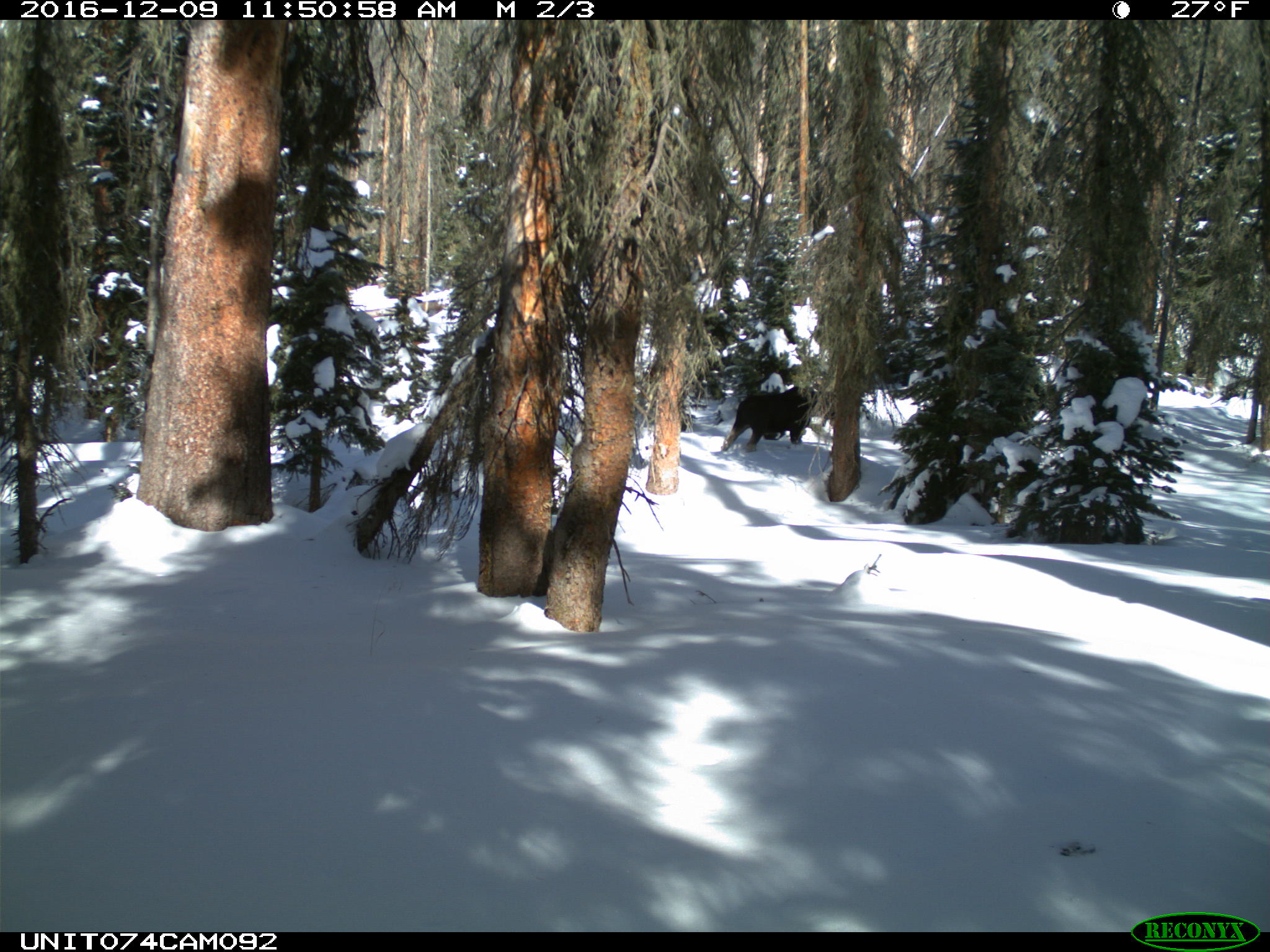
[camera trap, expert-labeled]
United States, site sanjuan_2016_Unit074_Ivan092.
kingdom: Animalia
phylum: Chordata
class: Mammalia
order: Artiodactyla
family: Cervidae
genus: Alces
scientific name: Alces alces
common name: moose